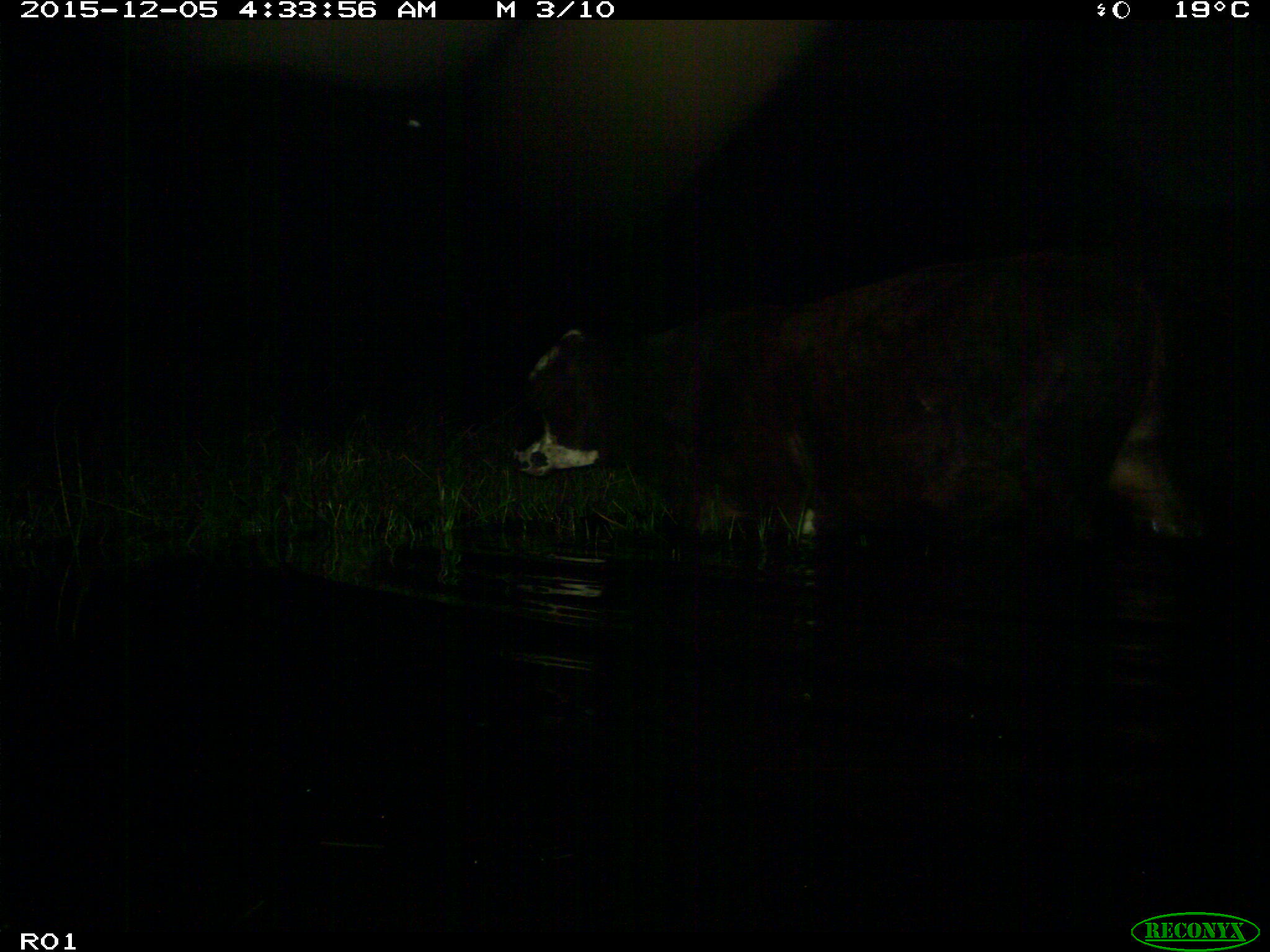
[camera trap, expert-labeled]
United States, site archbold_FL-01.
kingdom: Animalia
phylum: Chordata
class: Mammalia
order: Artiodactyla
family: Bovidae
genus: Bos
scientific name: Bos taurus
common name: domestic cow